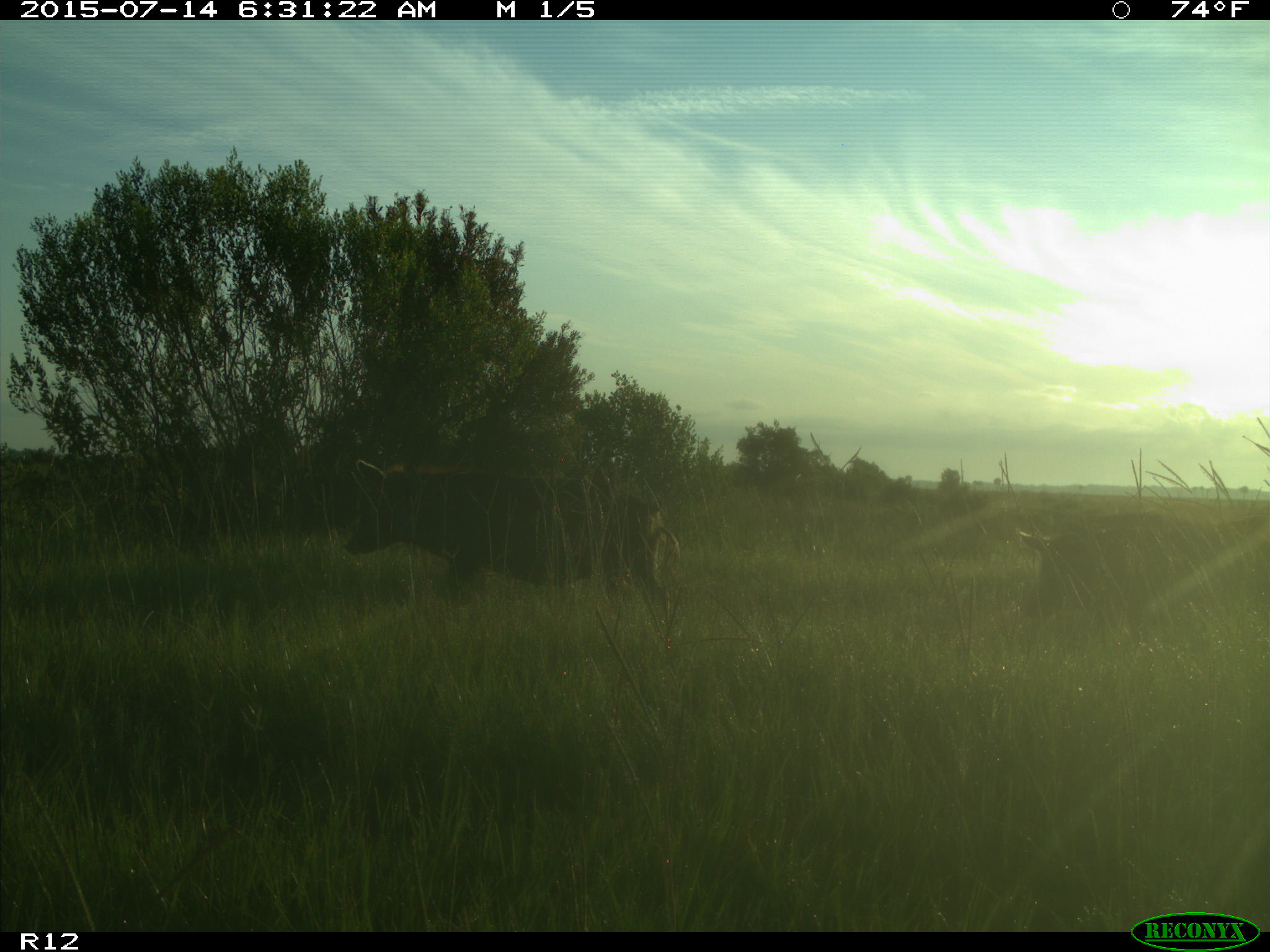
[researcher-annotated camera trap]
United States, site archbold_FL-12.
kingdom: Animalia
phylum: Chordata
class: Mammalia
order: Artiodactyla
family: Suidae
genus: Sus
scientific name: Sus scrofa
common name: wild boar